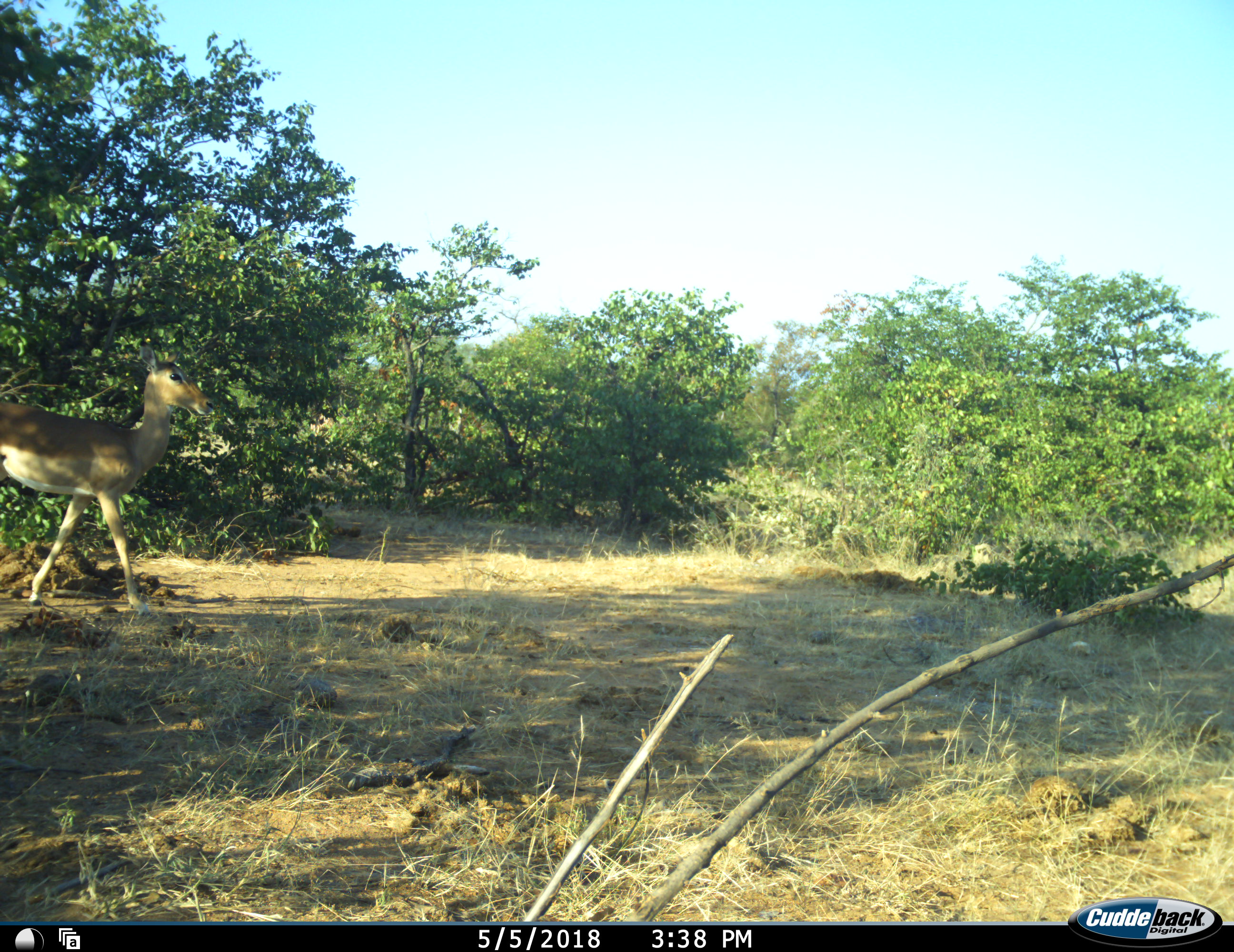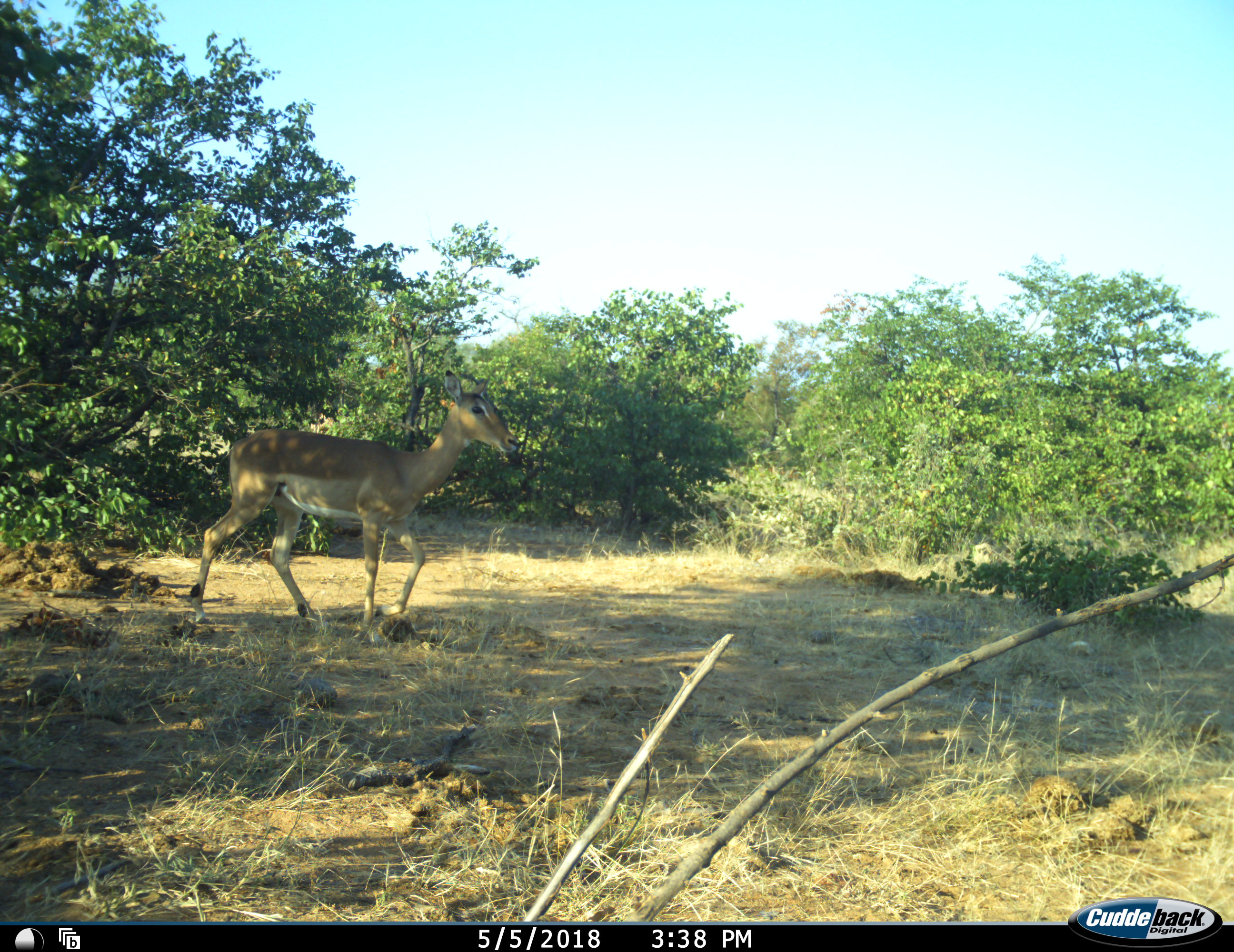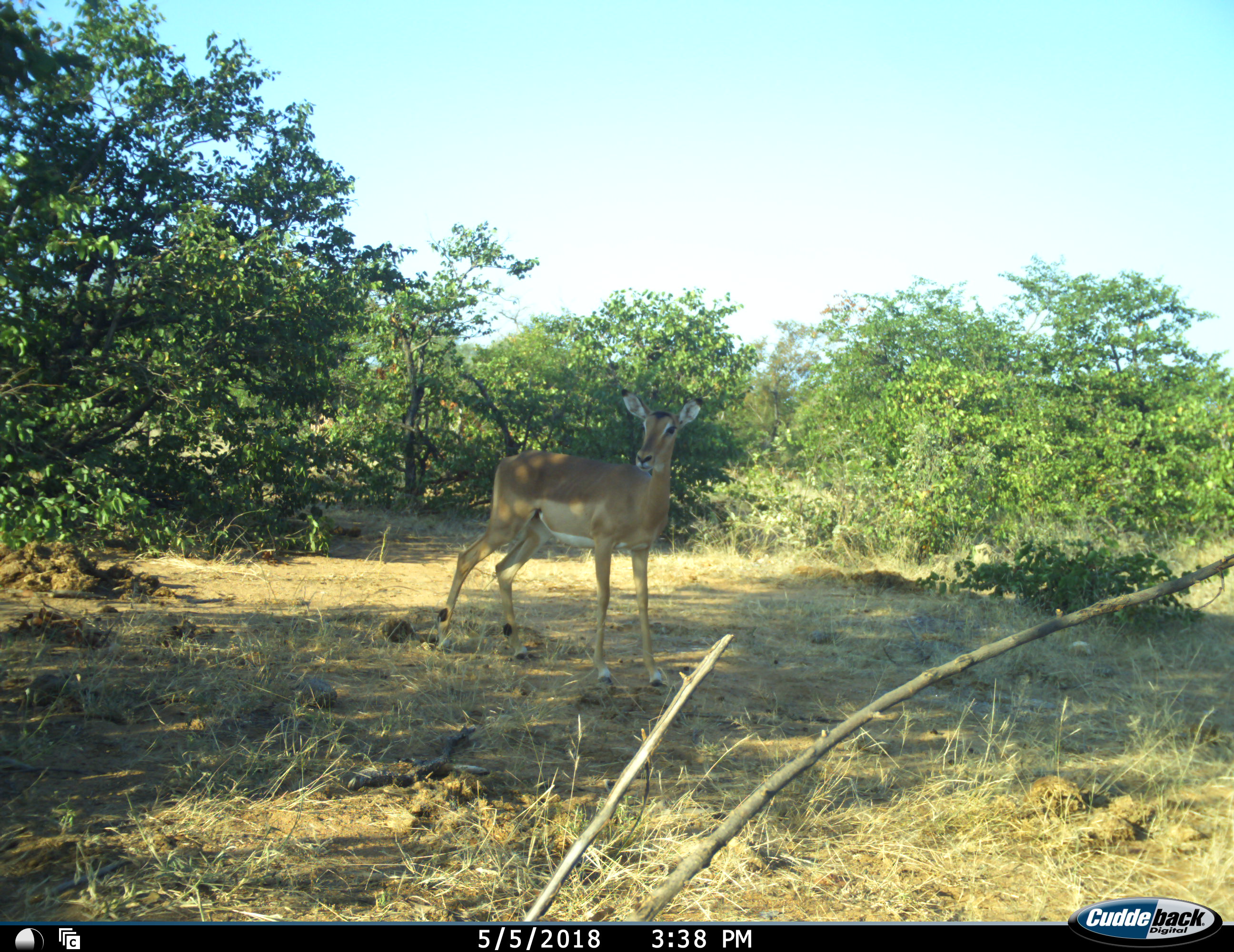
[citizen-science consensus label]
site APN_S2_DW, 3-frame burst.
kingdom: Animalia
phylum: Chordata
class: Mammalia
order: Artiodactyla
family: Bovidae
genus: Aepyceros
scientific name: Aepyceros melampus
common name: impala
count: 1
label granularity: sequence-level